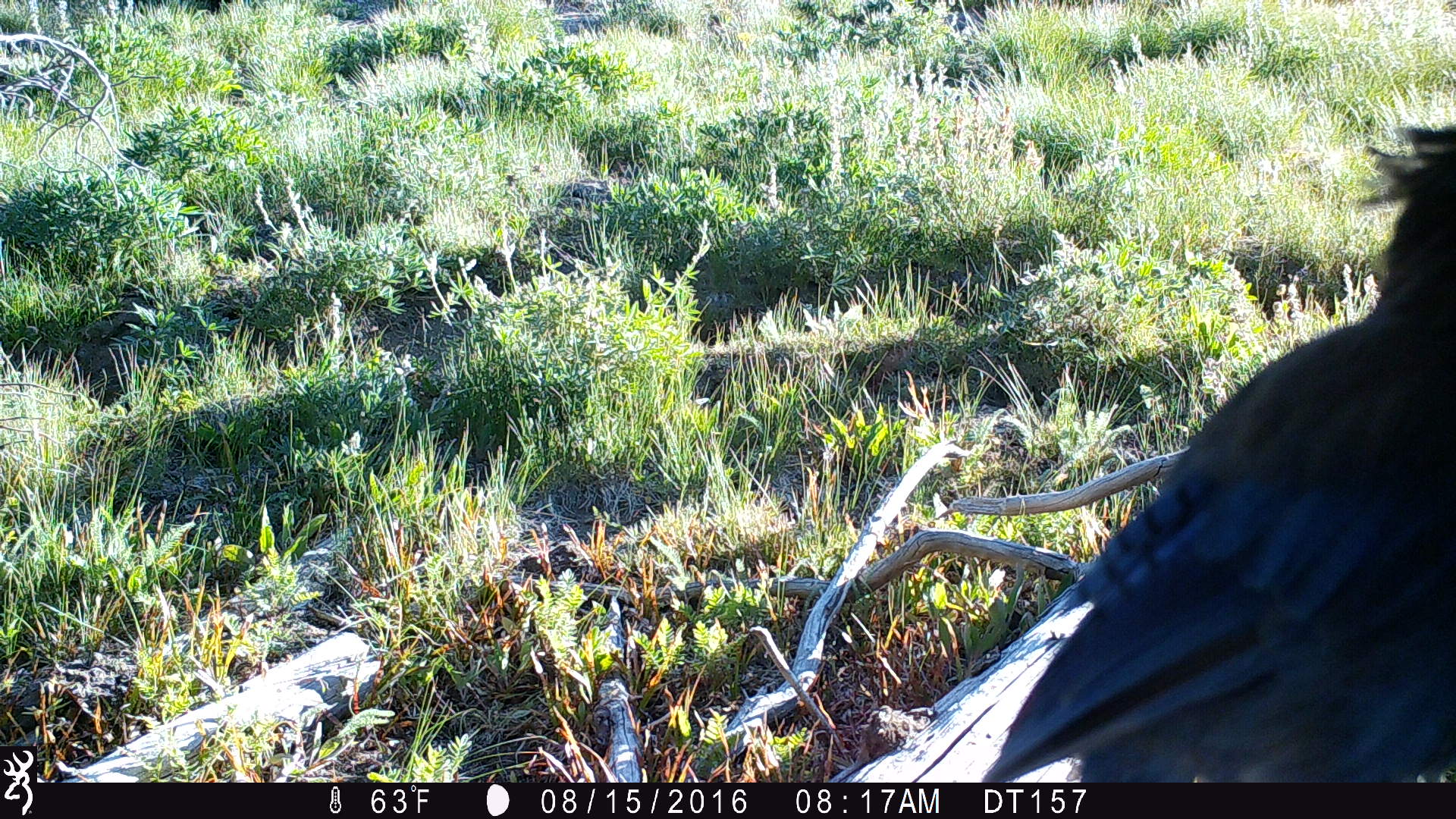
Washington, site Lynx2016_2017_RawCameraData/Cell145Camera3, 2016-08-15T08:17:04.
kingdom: Animalia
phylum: Chordata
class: Aves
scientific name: Aves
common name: birds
Aves (birds). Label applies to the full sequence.